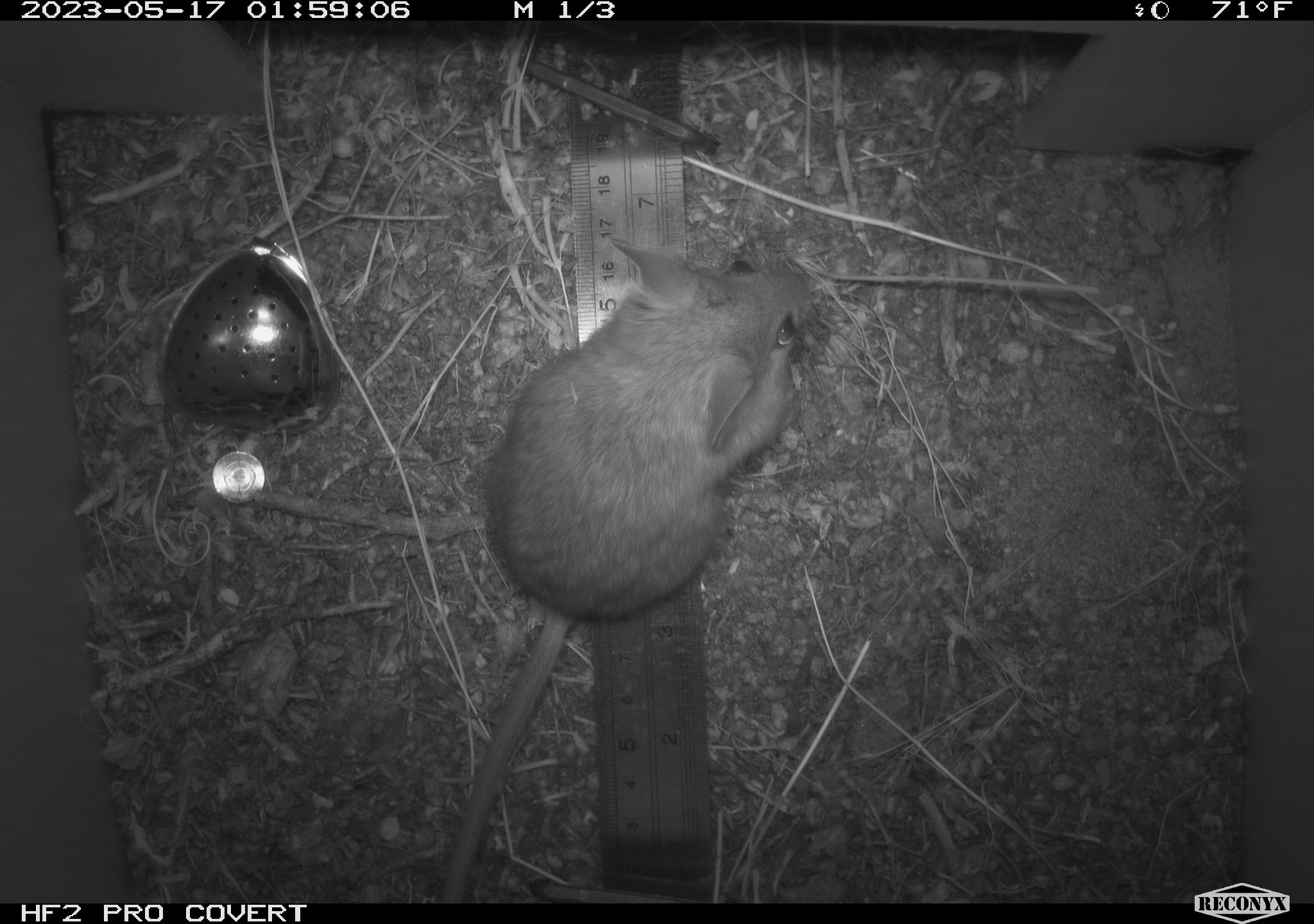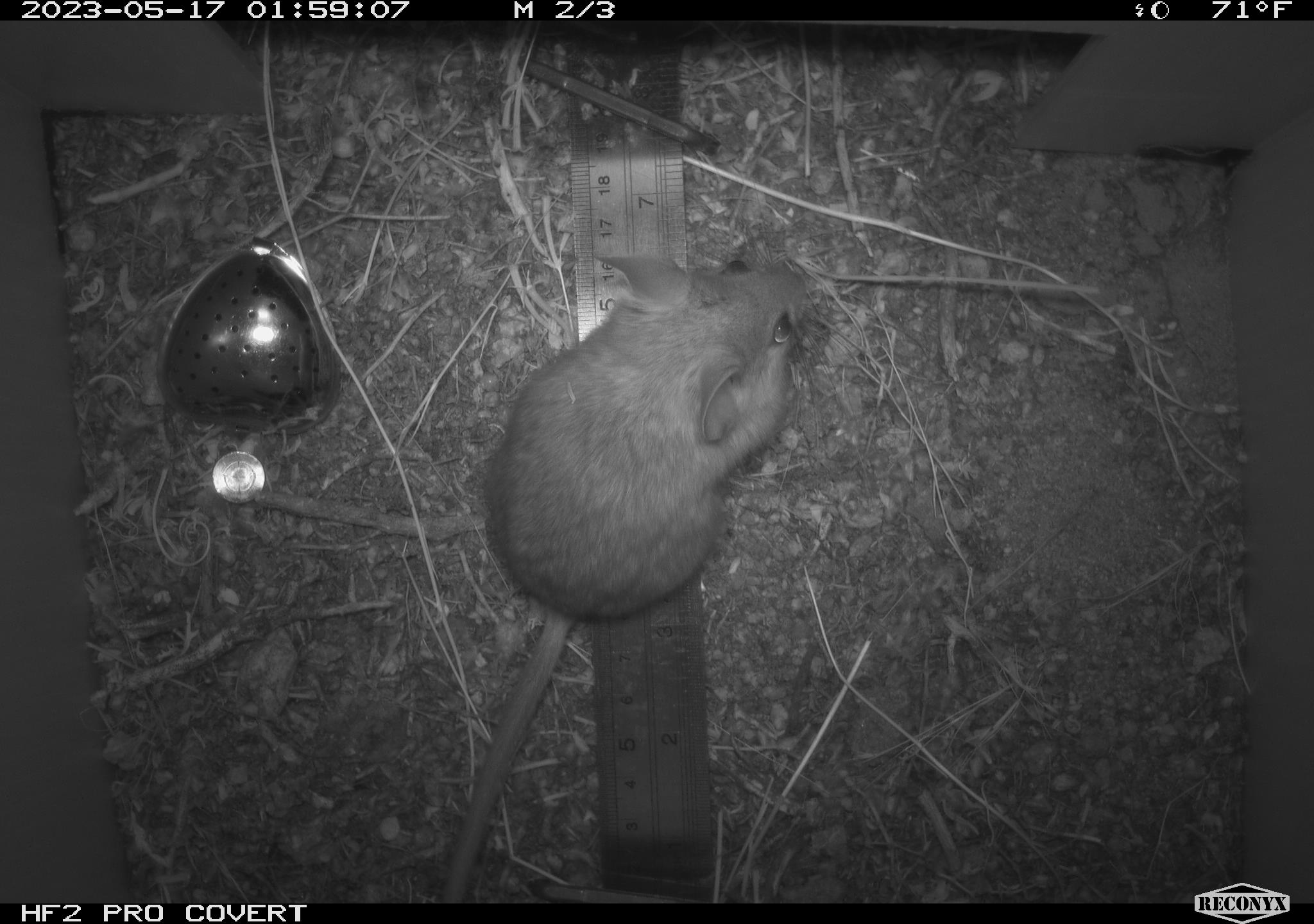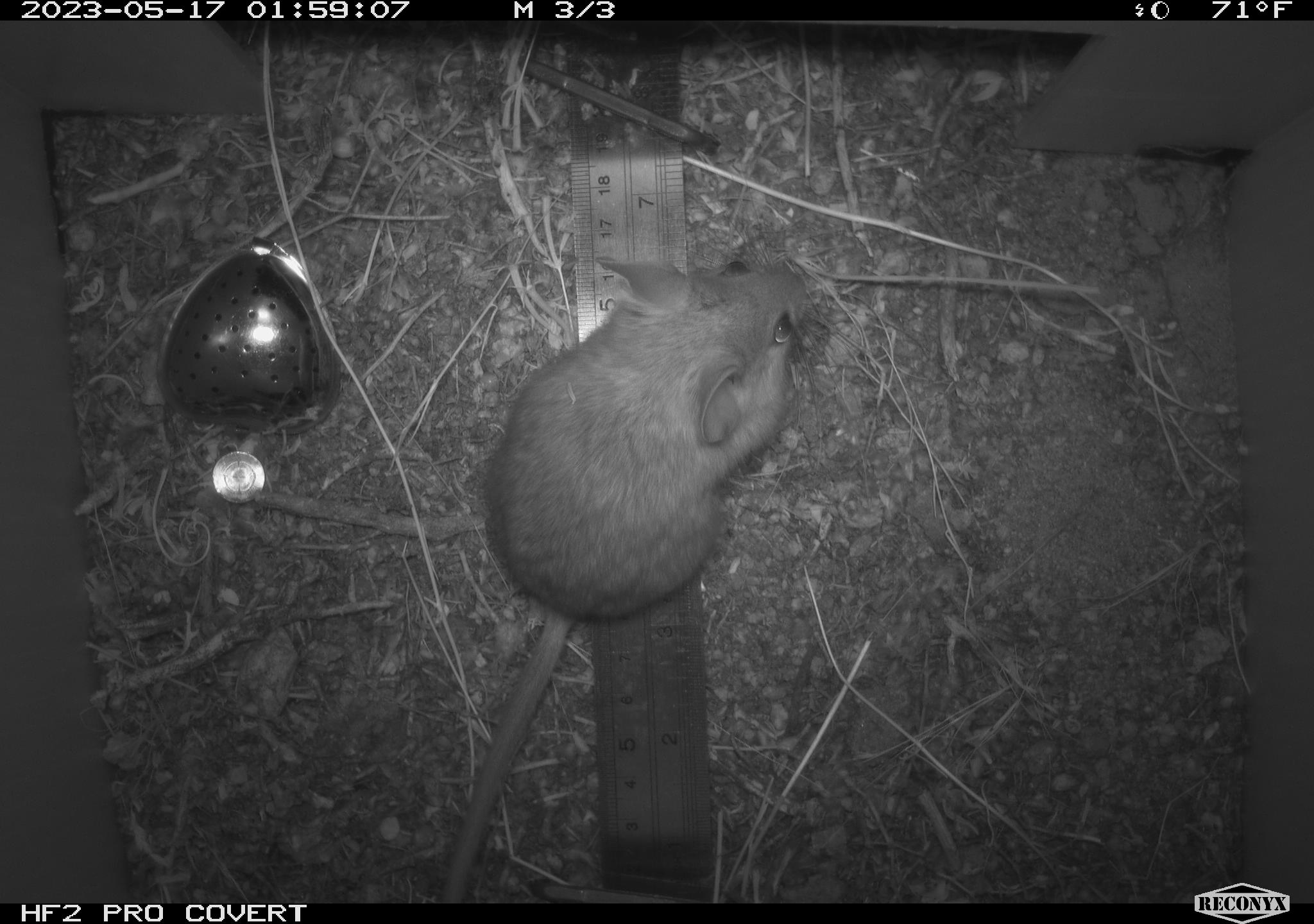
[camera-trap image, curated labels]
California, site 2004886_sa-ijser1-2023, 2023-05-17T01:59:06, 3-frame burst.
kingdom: Animalia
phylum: Chordata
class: Mammalia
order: Rodentia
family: Cricetidae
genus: Neotoma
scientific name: Neotoma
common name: pack rat or woodrat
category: neotoma species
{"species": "neotoma species (pack rat or woodrat) (Neotoma)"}